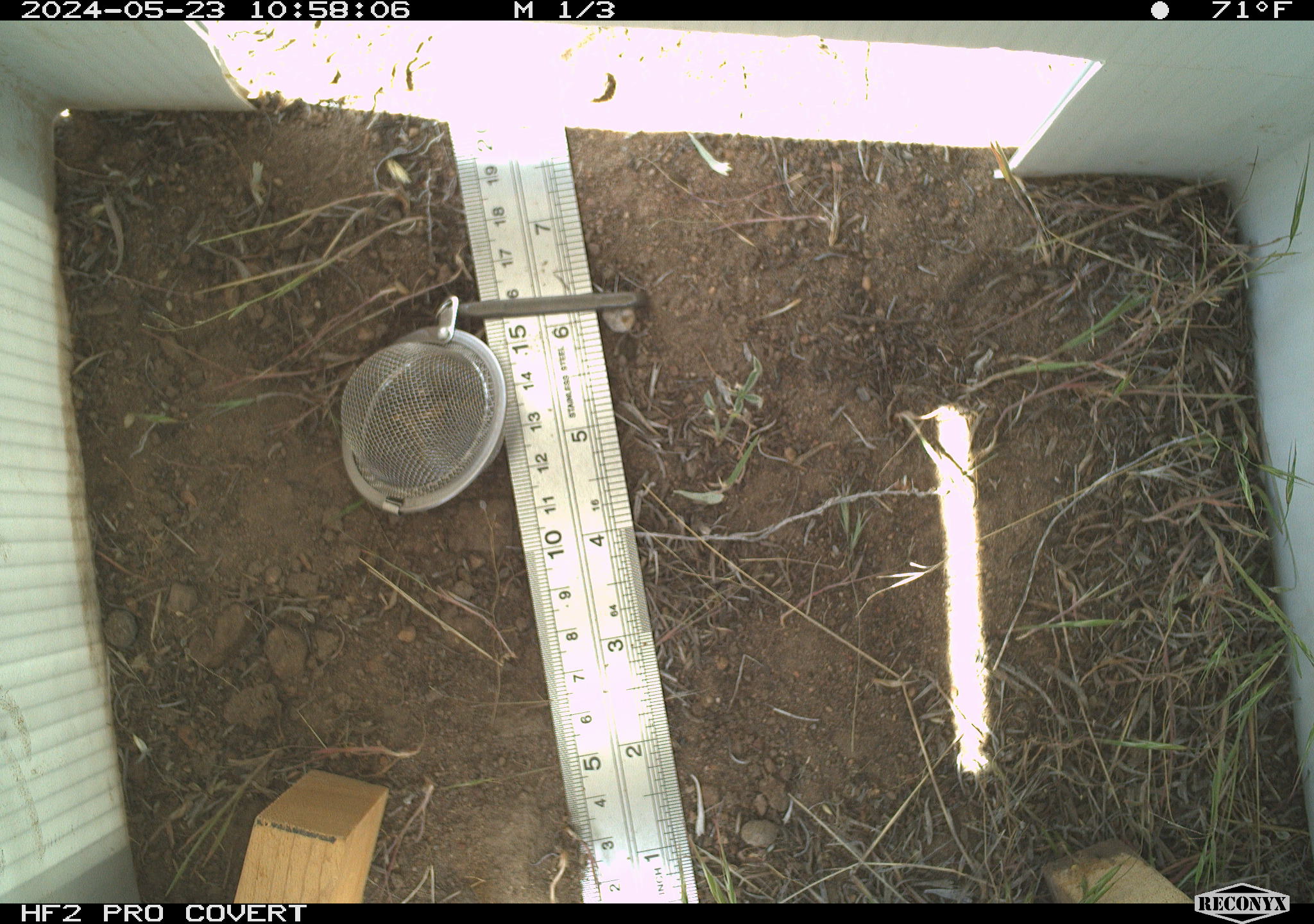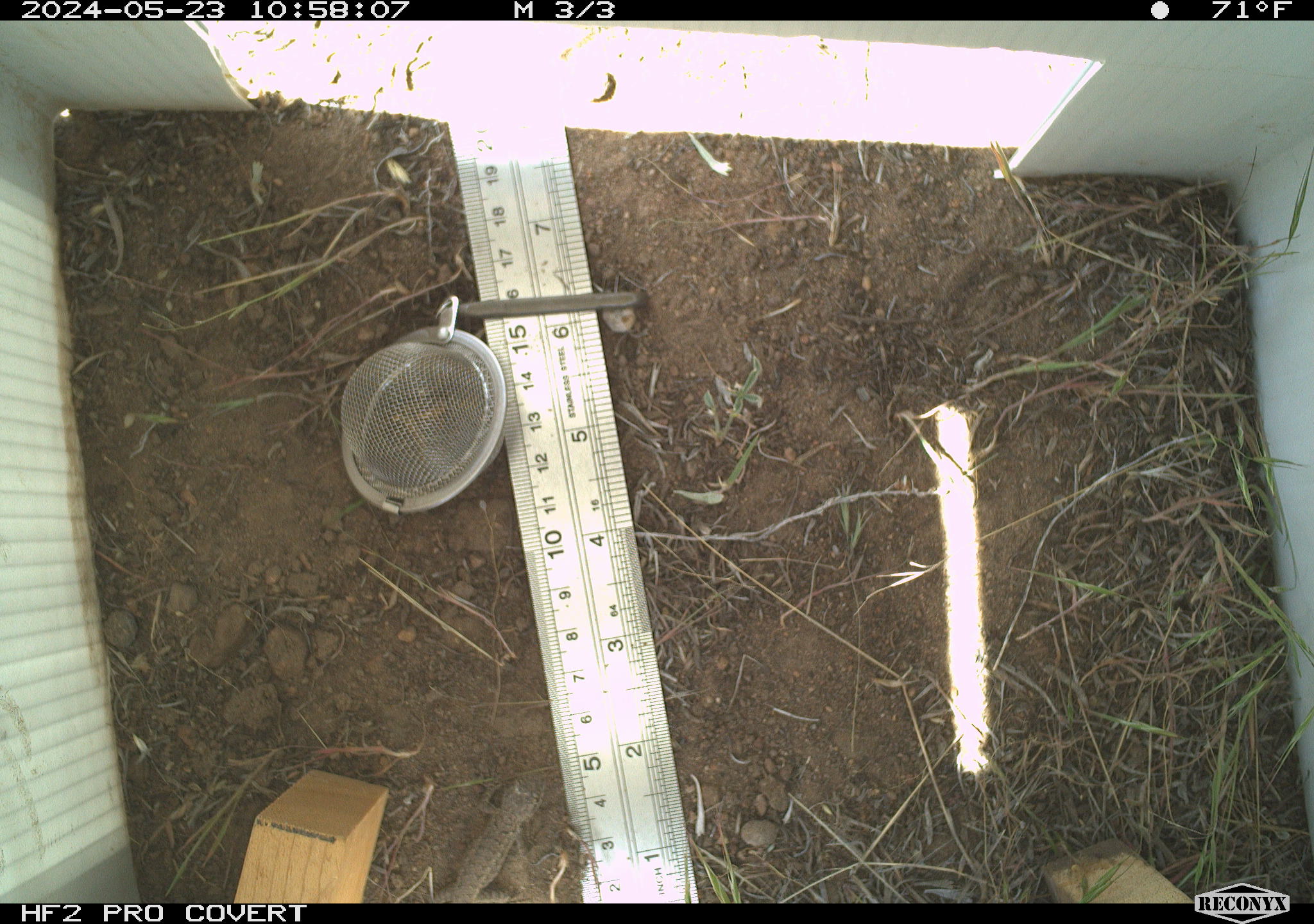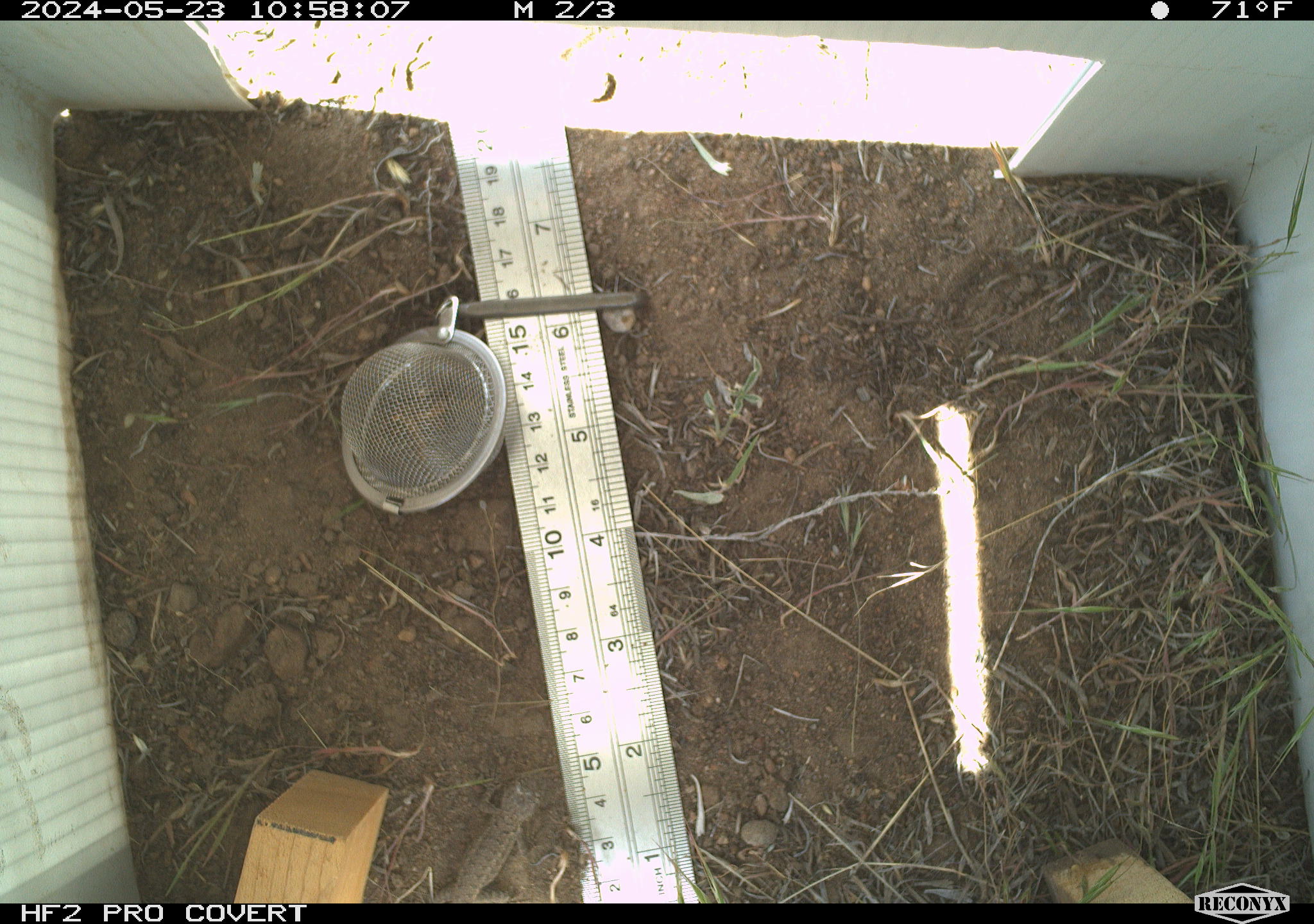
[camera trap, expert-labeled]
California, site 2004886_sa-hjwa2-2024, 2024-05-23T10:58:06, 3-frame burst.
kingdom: Animalia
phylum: Chordata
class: Reptilia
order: Squamata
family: Phrynosomatidae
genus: Sceloporus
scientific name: Sceloporus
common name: spiny lizards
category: sceloporus species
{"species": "sceloporus species (spiny lizards) (Sceloporus)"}